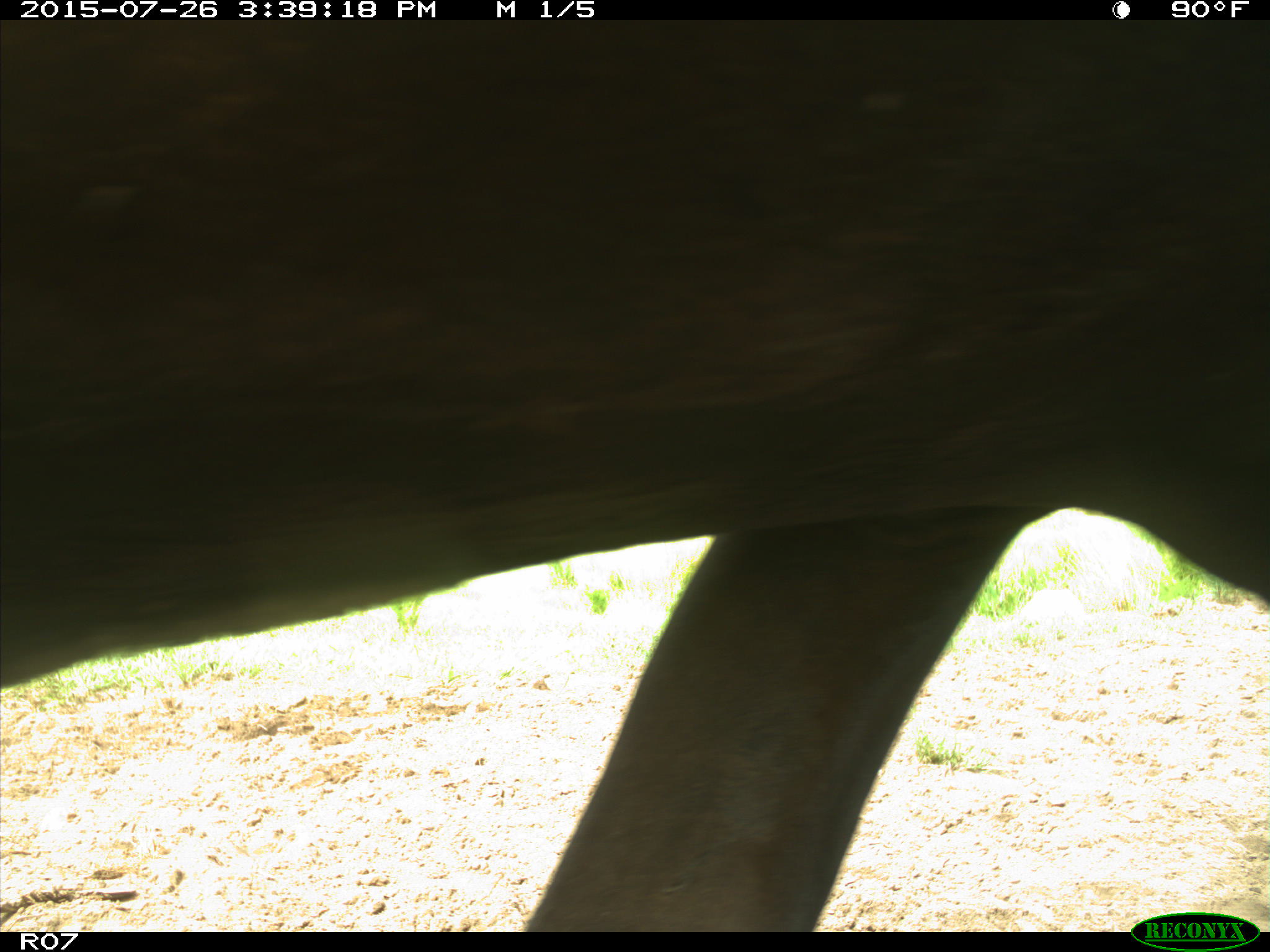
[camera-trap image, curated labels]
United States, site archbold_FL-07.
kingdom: Animalia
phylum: Chordata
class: Mammalia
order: Artiodactyla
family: Bovidae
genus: Bos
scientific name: Bos taurus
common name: domestic cow